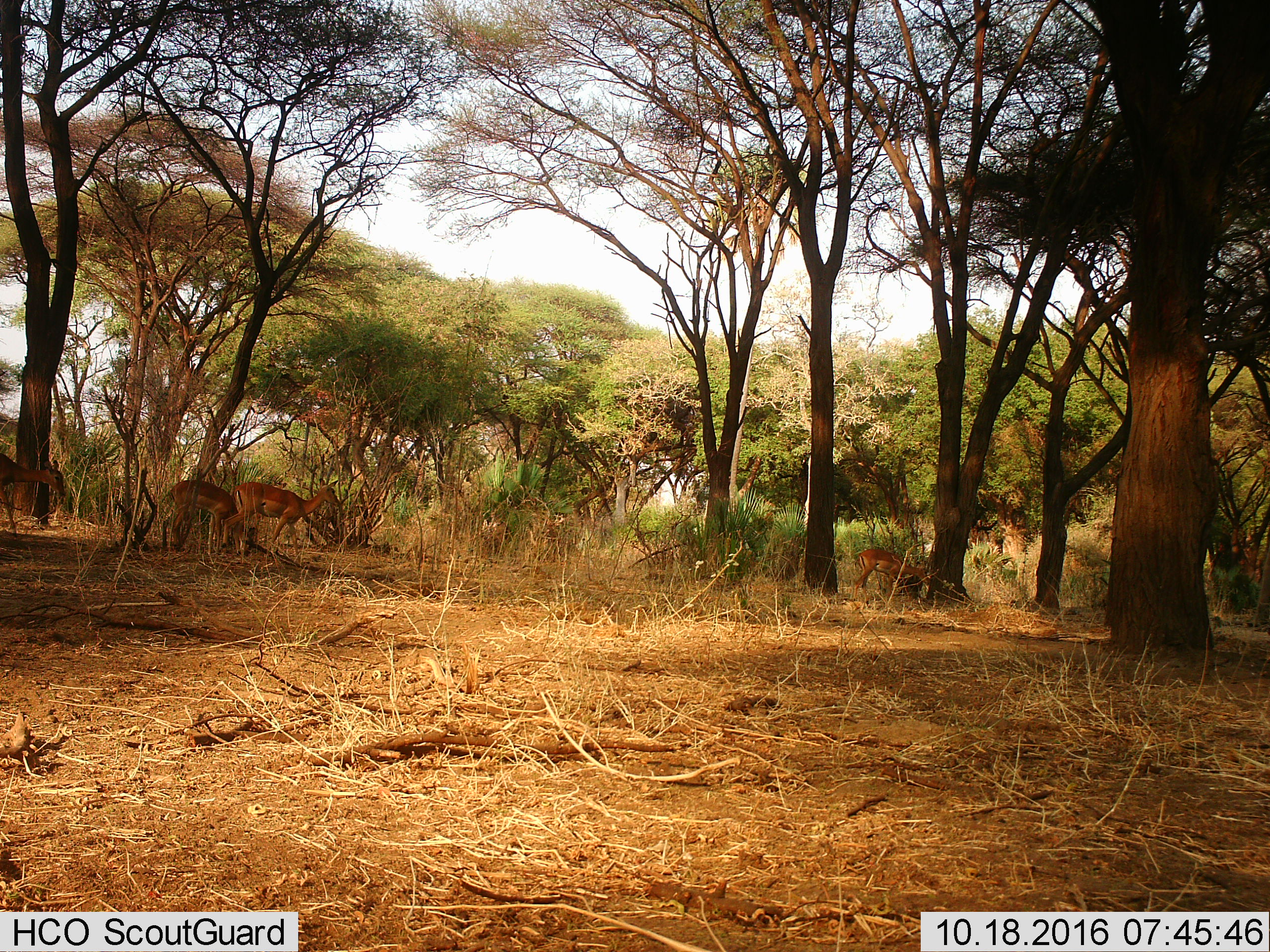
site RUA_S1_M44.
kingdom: Animalia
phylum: Chordata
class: Mammalia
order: Artiodactyla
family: Bovidae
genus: Aepyceros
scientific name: Aepyceros melampus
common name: impala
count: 4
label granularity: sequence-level